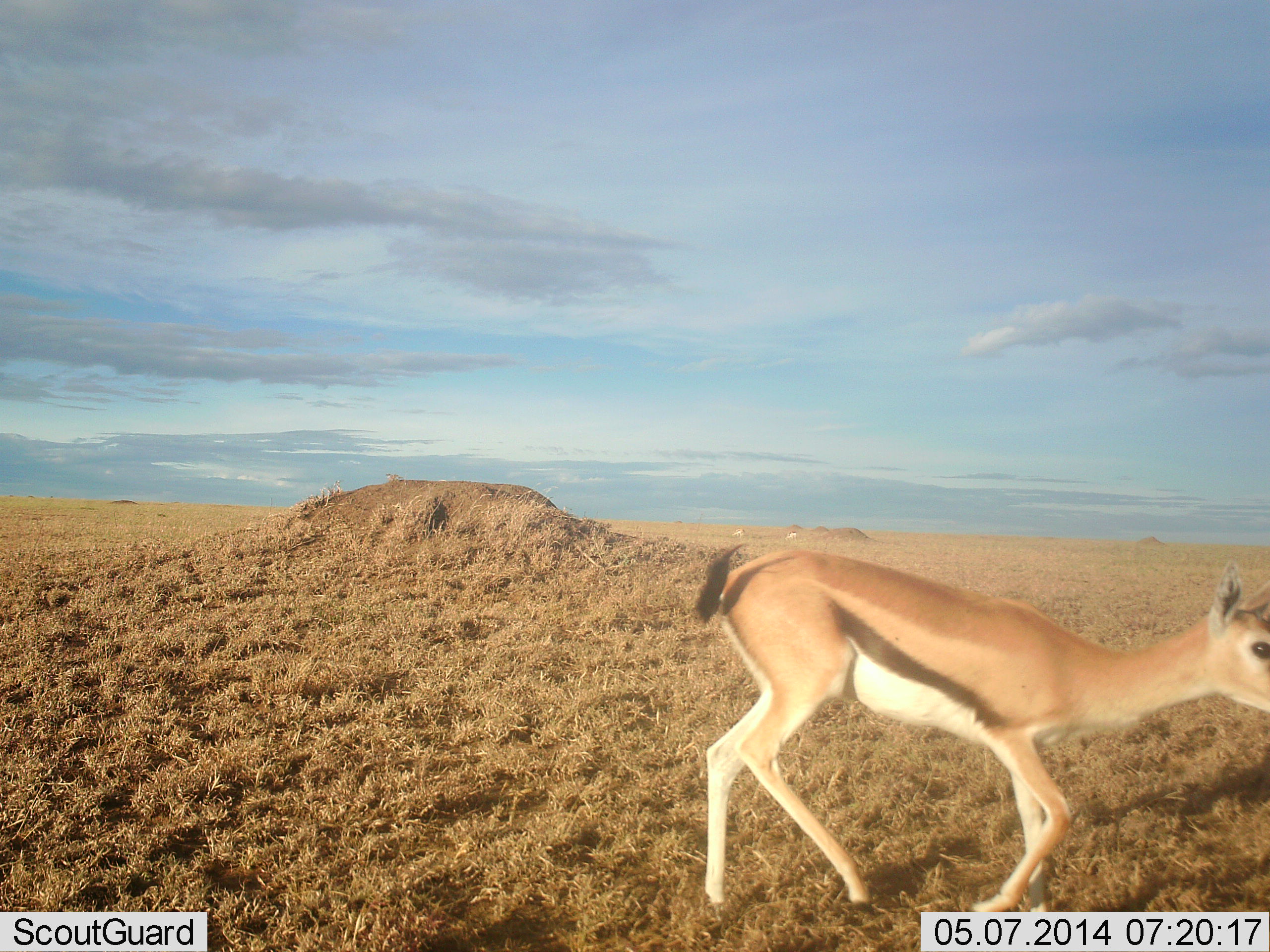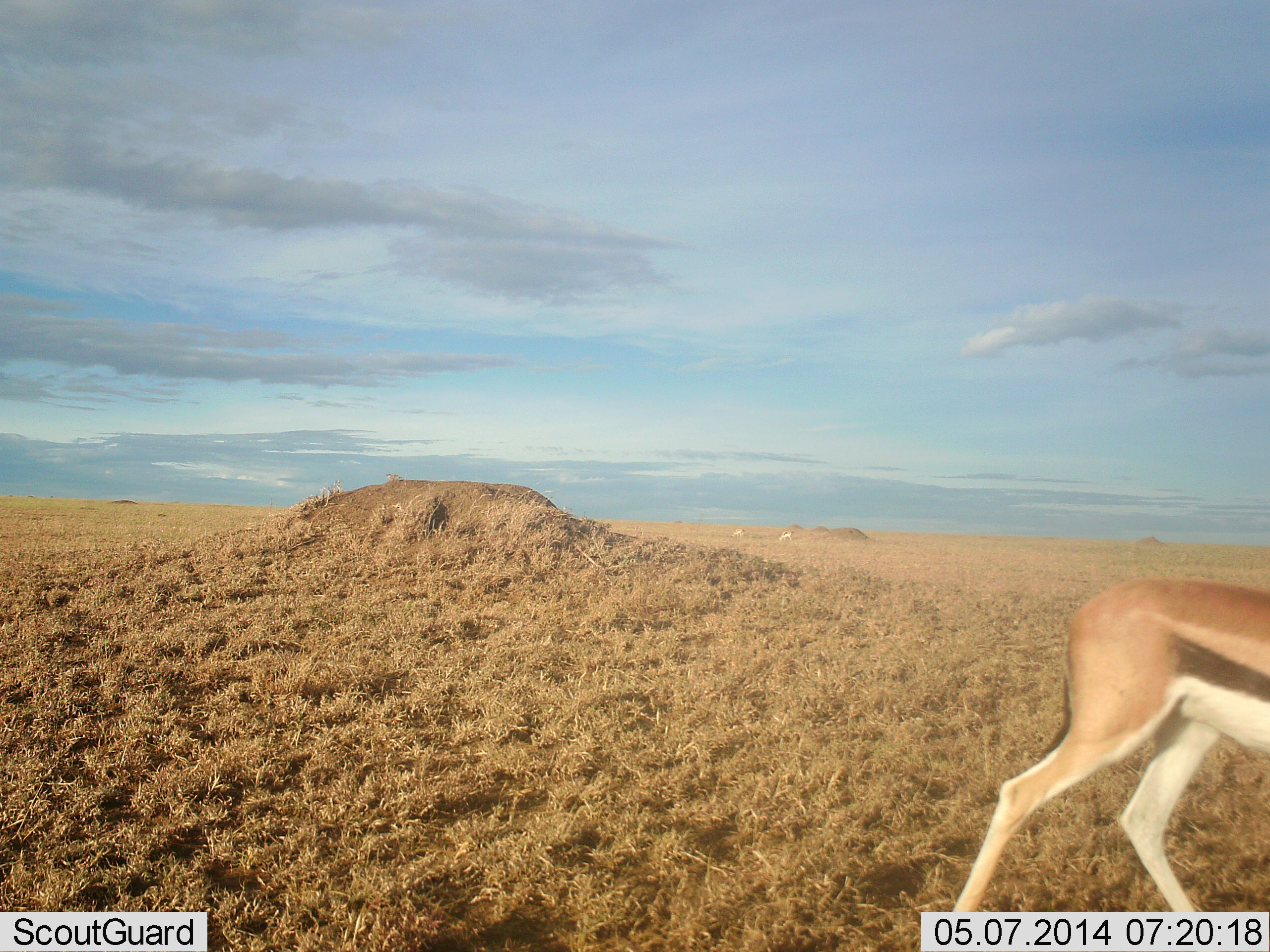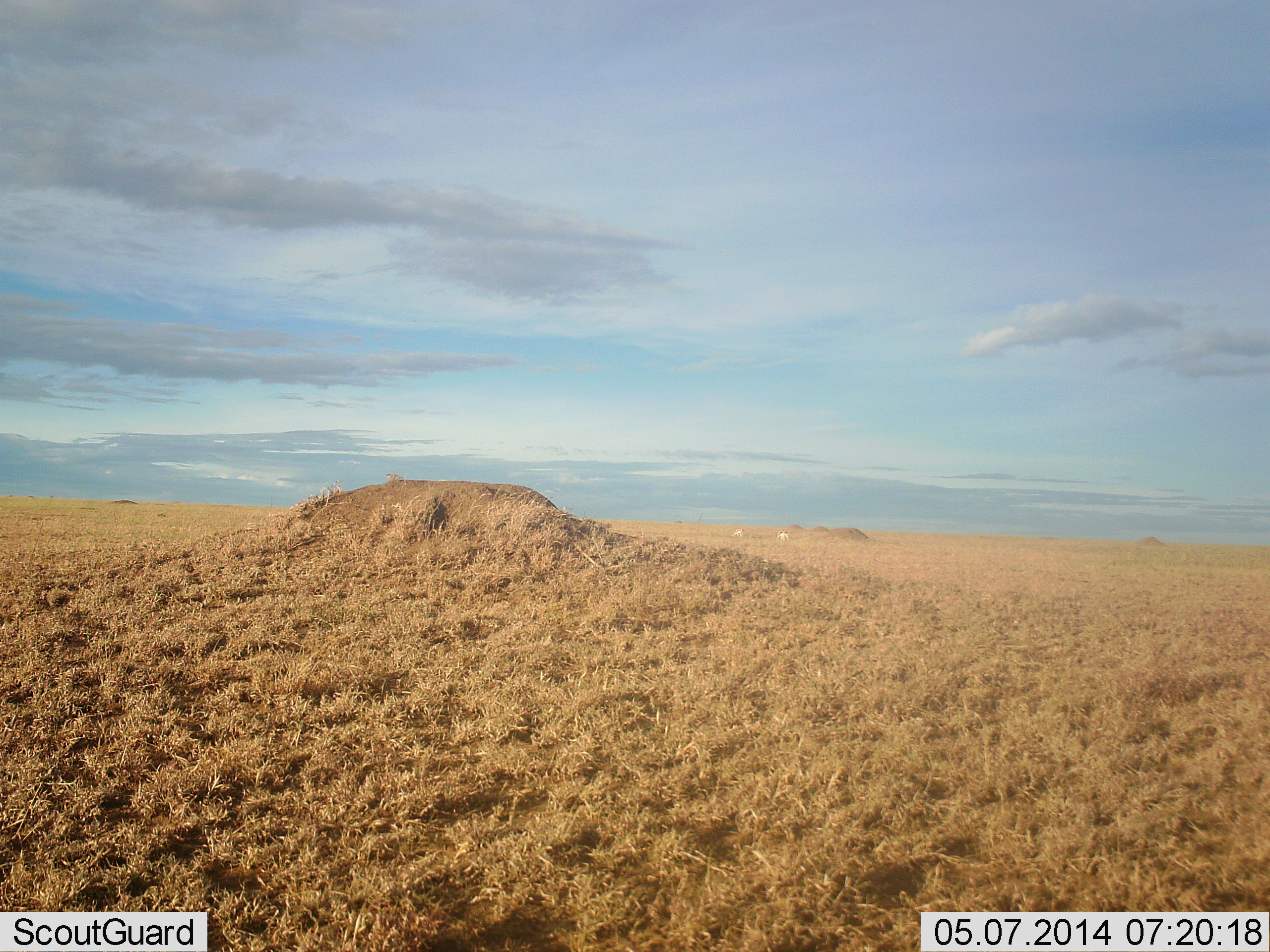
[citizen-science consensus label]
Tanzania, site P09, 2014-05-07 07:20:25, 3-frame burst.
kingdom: Animalia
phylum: Chordata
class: Mammalia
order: Artiodactyla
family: Bovidae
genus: Eudorcas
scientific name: Eudorcas thomsonii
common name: thomson's gazelle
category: gazellethomsons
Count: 1.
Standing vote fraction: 10%.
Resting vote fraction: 0%.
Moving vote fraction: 100%.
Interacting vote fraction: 0%.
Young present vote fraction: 10%.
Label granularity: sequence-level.